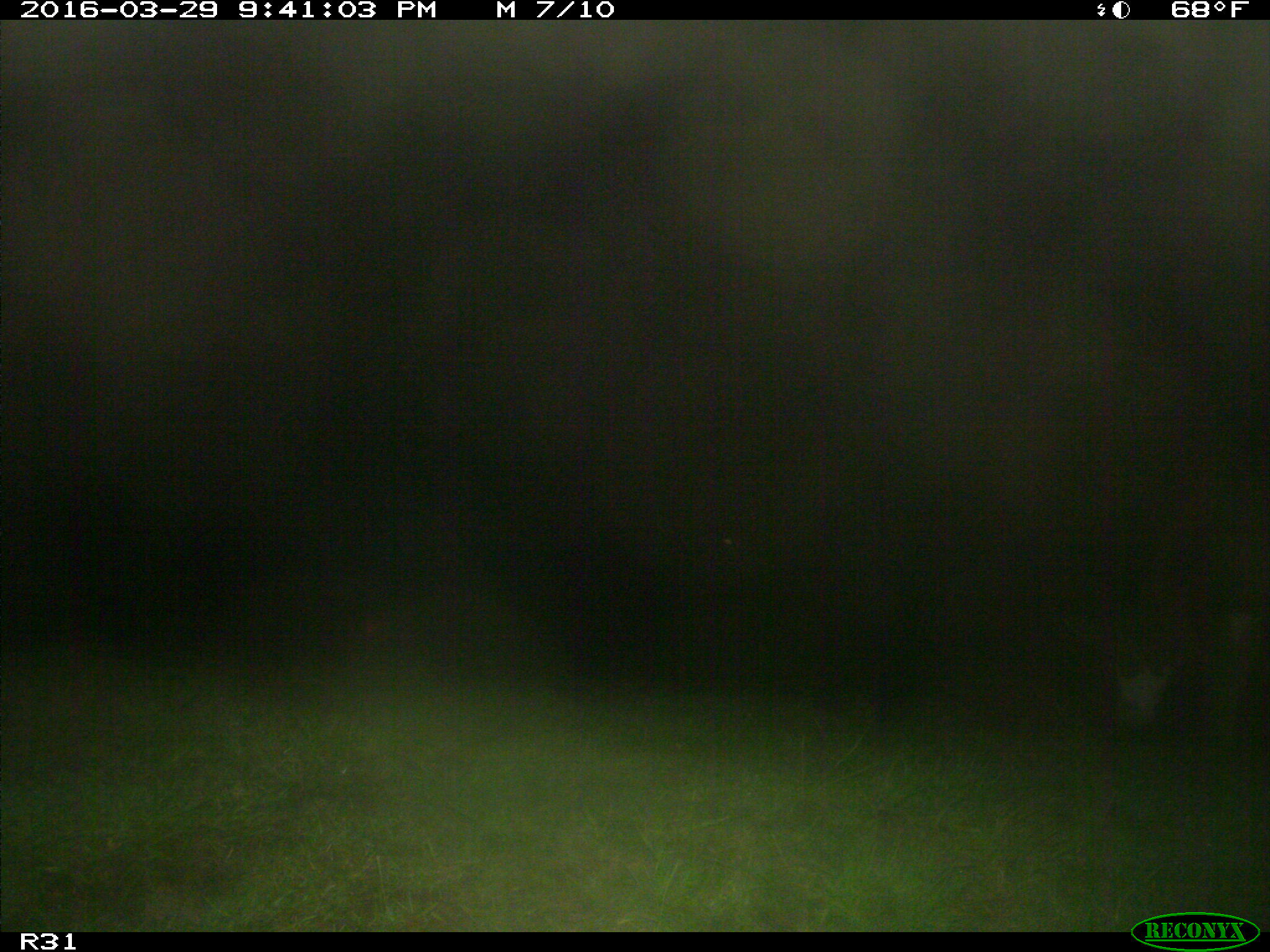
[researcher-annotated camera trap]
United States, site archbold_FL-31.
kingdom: Animalia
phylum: Chordata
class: Mammalia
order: Artiodactyla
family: Bovidae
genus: Bos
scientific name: Bos taurus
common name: domestic cow